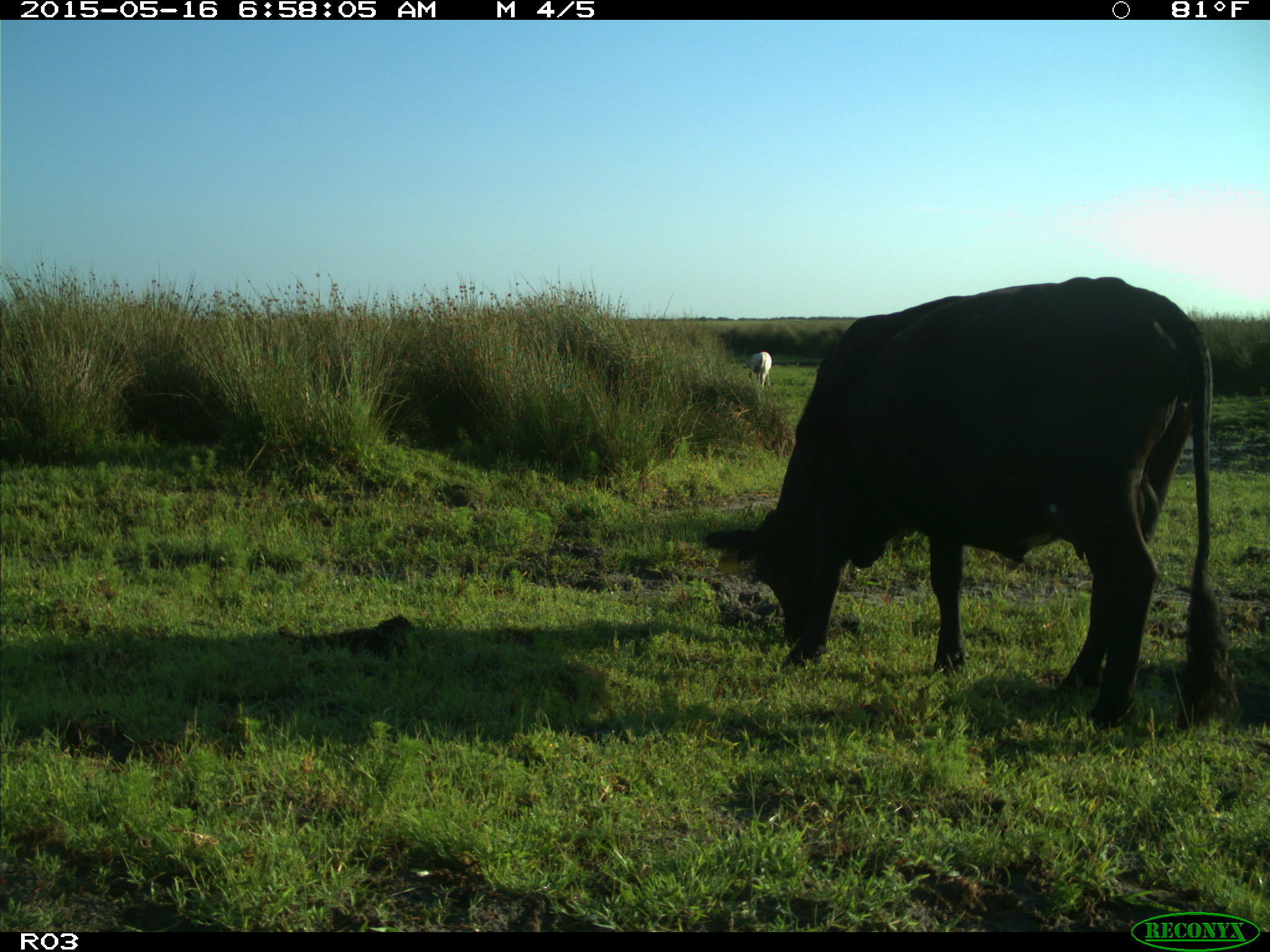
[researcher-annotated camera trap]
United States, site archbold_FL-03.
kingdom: Animalia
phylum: Chordata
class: Mammalia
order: Artiodactyla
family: Bovidae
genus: Bos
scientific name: Bos taurus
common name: domestic cow